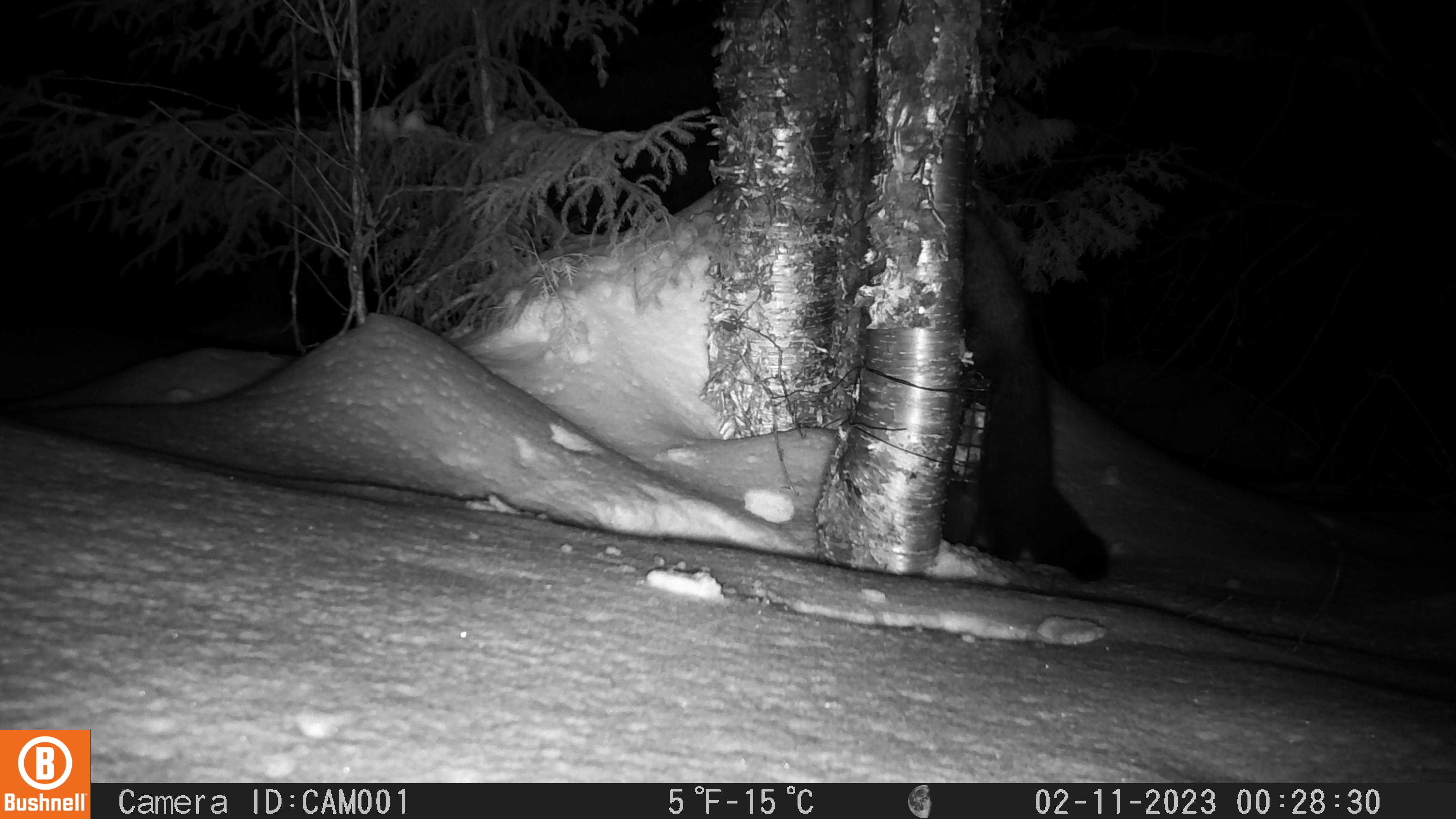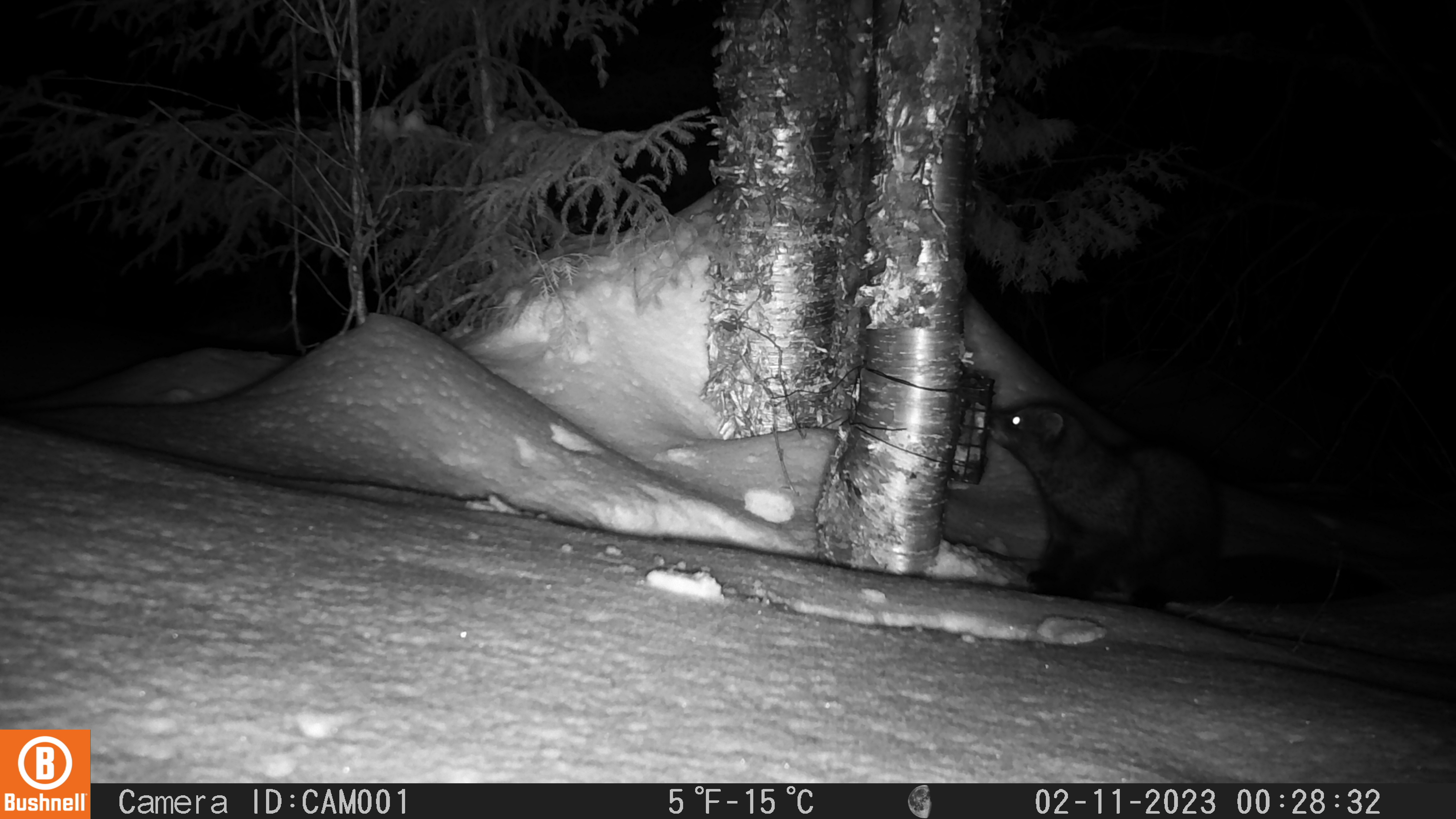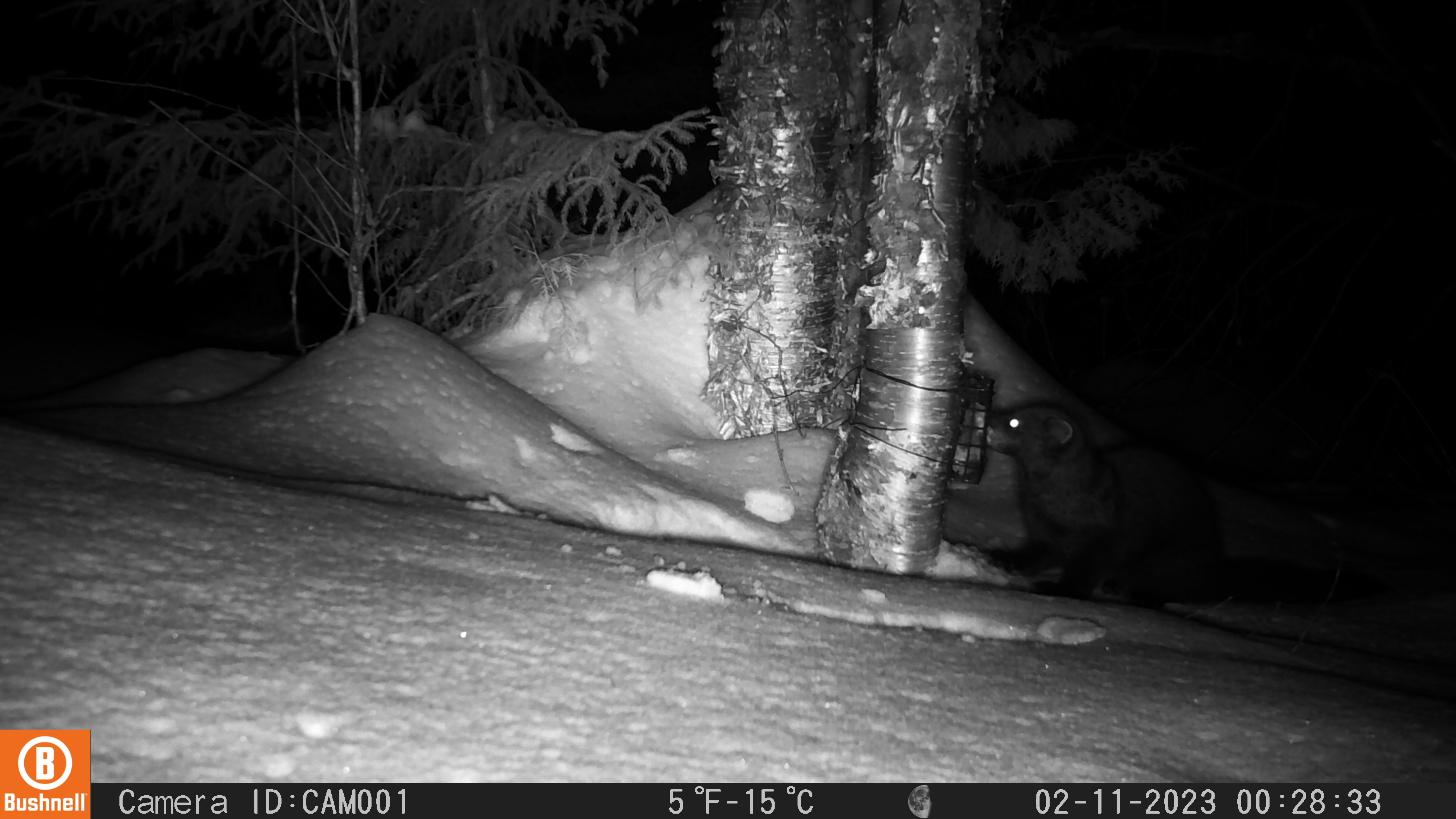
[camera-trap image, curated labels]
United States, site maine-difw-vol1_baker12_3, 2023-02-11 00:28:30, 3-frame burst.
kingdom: Animalia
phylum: Chordata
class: Mammalia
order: Carnivora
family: Mustelidae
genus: Pekania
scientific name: Pekania pennanti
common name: fisher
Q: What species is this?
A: Fisher (Pekania pennanti).